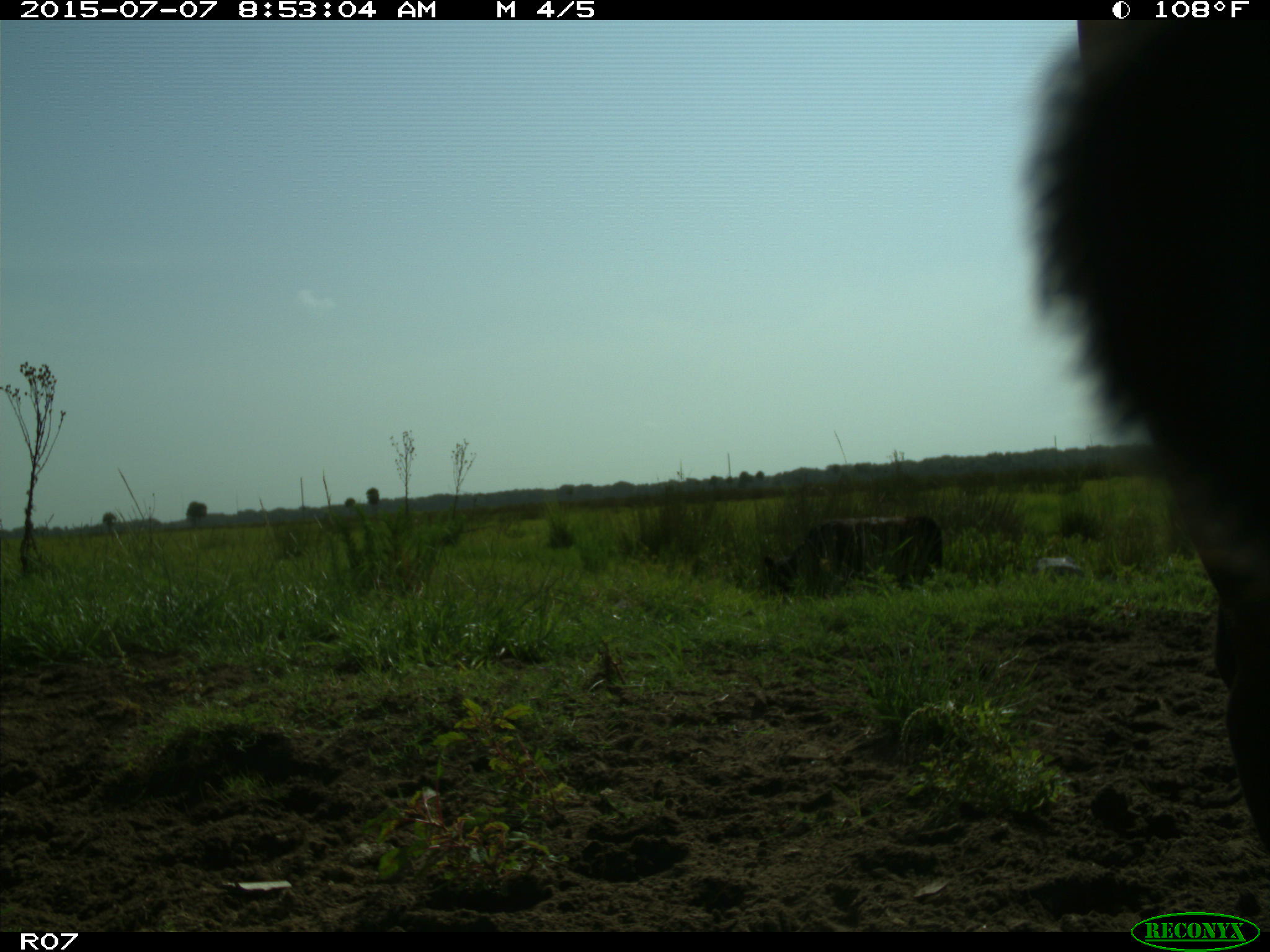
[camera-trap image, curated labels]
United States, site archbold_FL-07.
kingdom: Animalia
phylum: Chordata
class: Mammalia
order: Artiodactyla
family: Bovidae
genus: Bos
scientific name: Bos taurus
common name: domestic cow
Bos taurus (domestic cow).